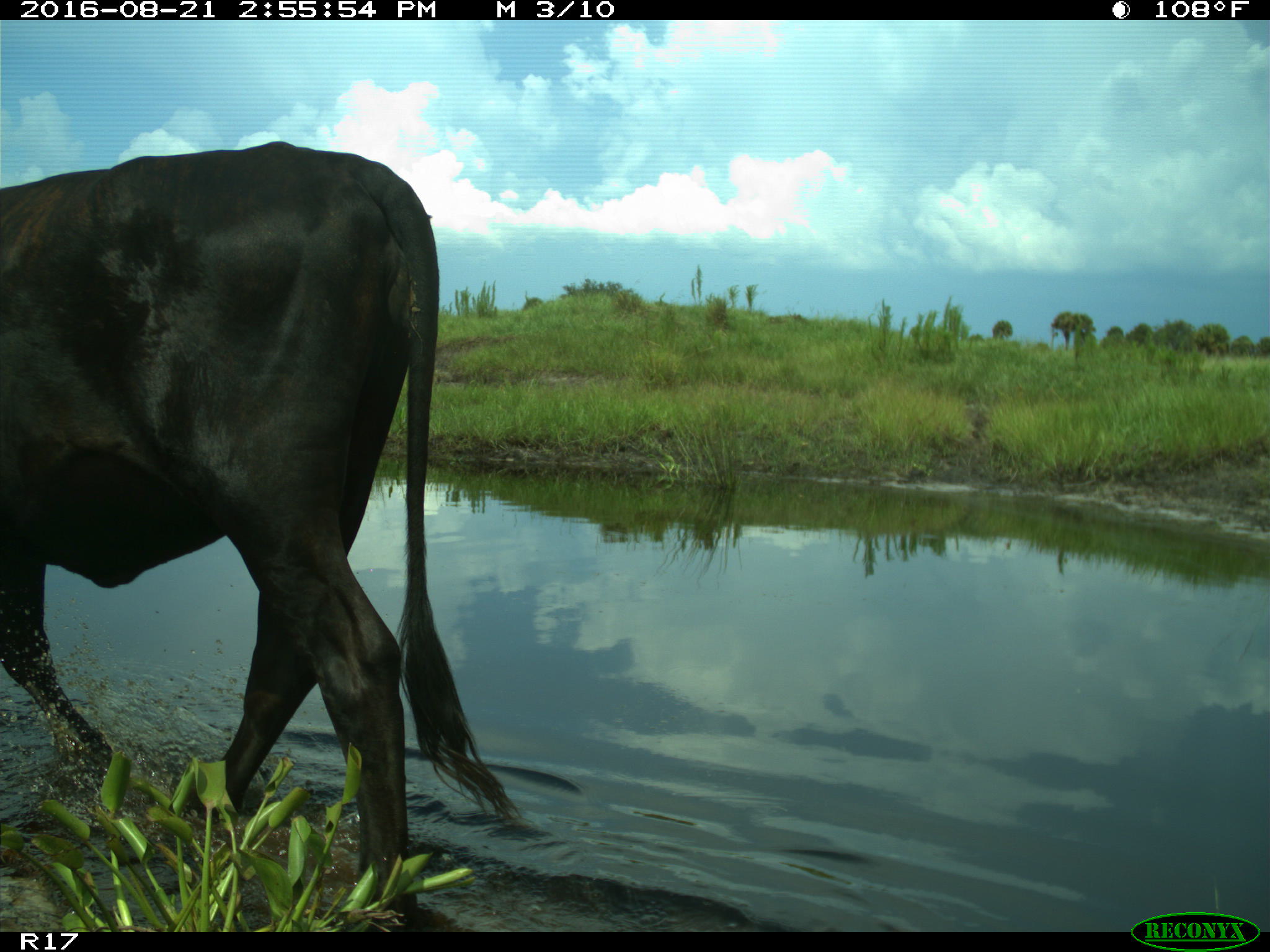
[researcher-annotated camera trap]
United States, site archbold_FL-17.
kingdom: Animalia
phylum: Chordata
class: Mammalia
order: Artiodactyla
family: Bovidae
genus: Bos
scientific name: Bos taurus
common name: domestic cow